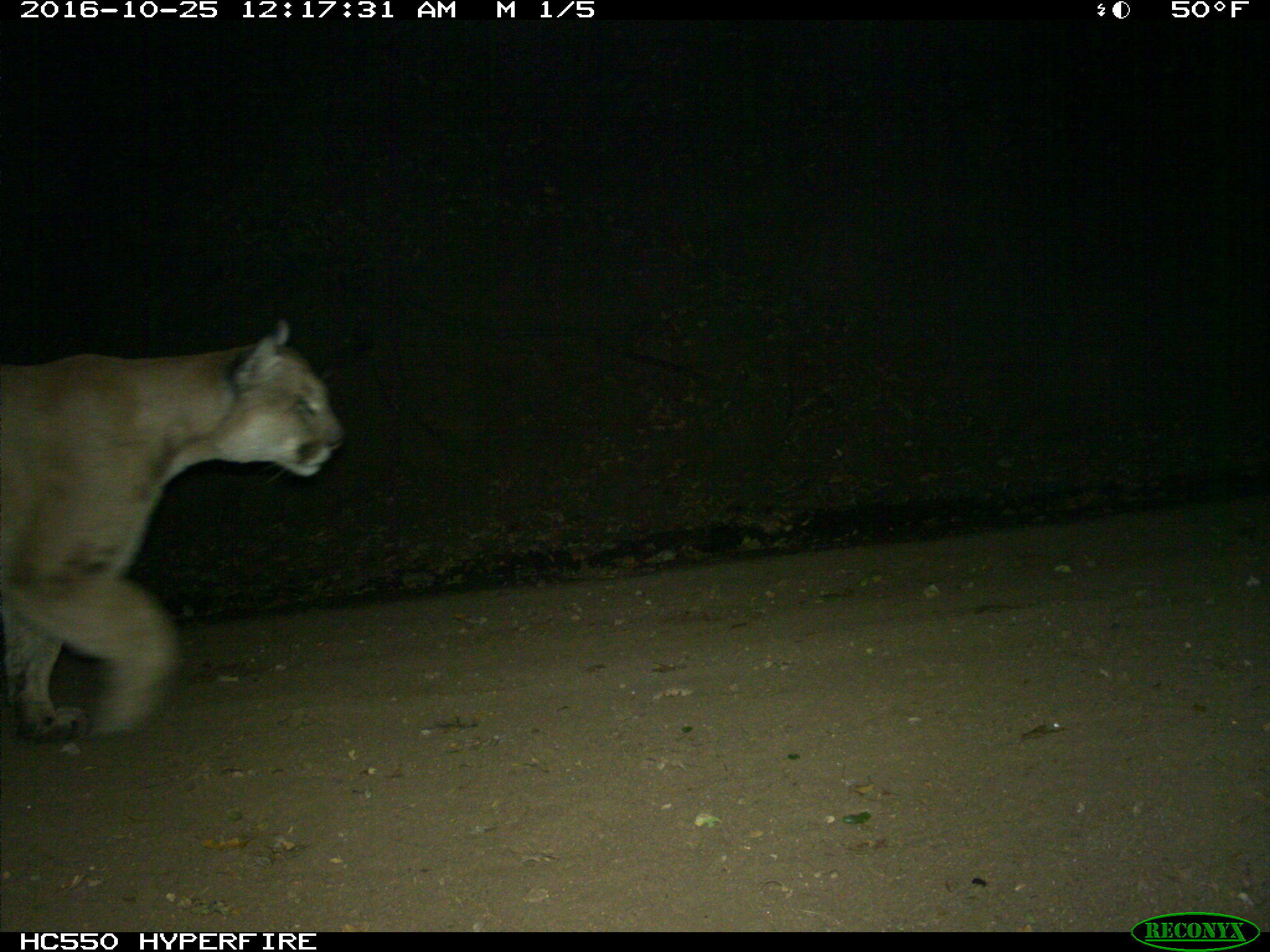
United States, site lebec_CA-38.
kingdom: Animalia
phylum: Chordata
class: Mammalia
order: Carnivora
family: Felidae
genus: Puma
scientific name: Puma concolor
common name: mountain lion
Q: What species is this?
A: Puma concolor (mountain lion).